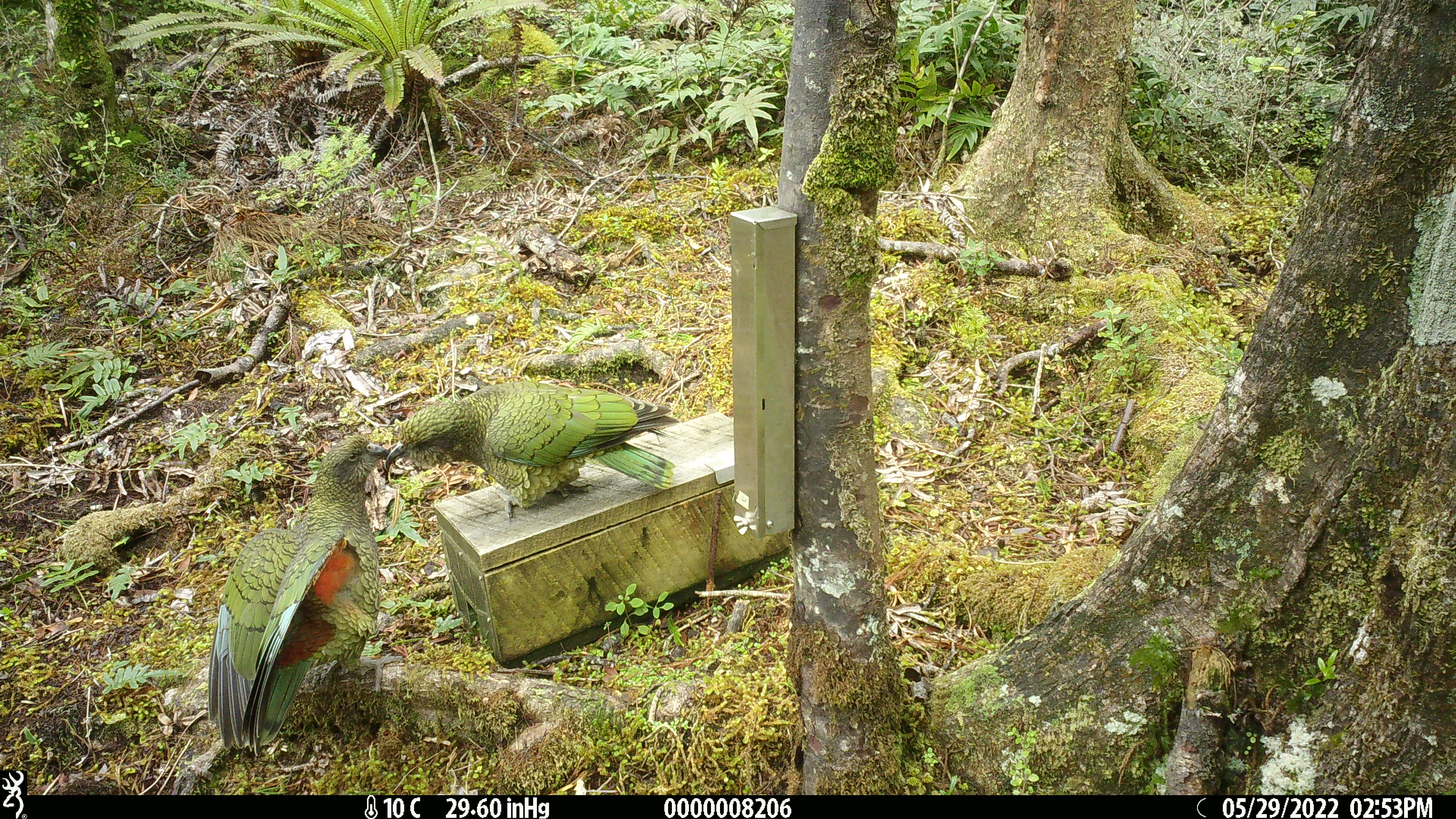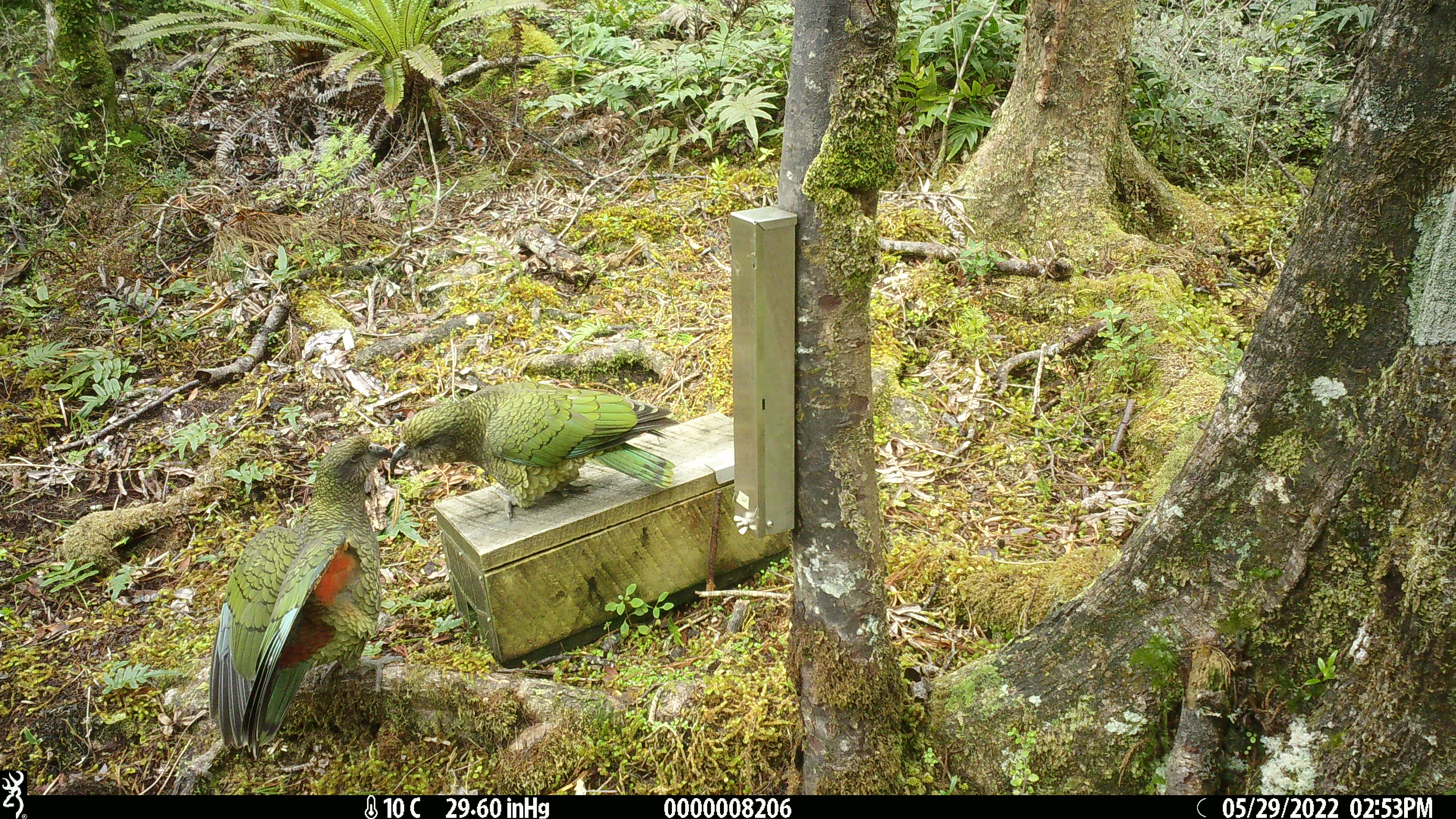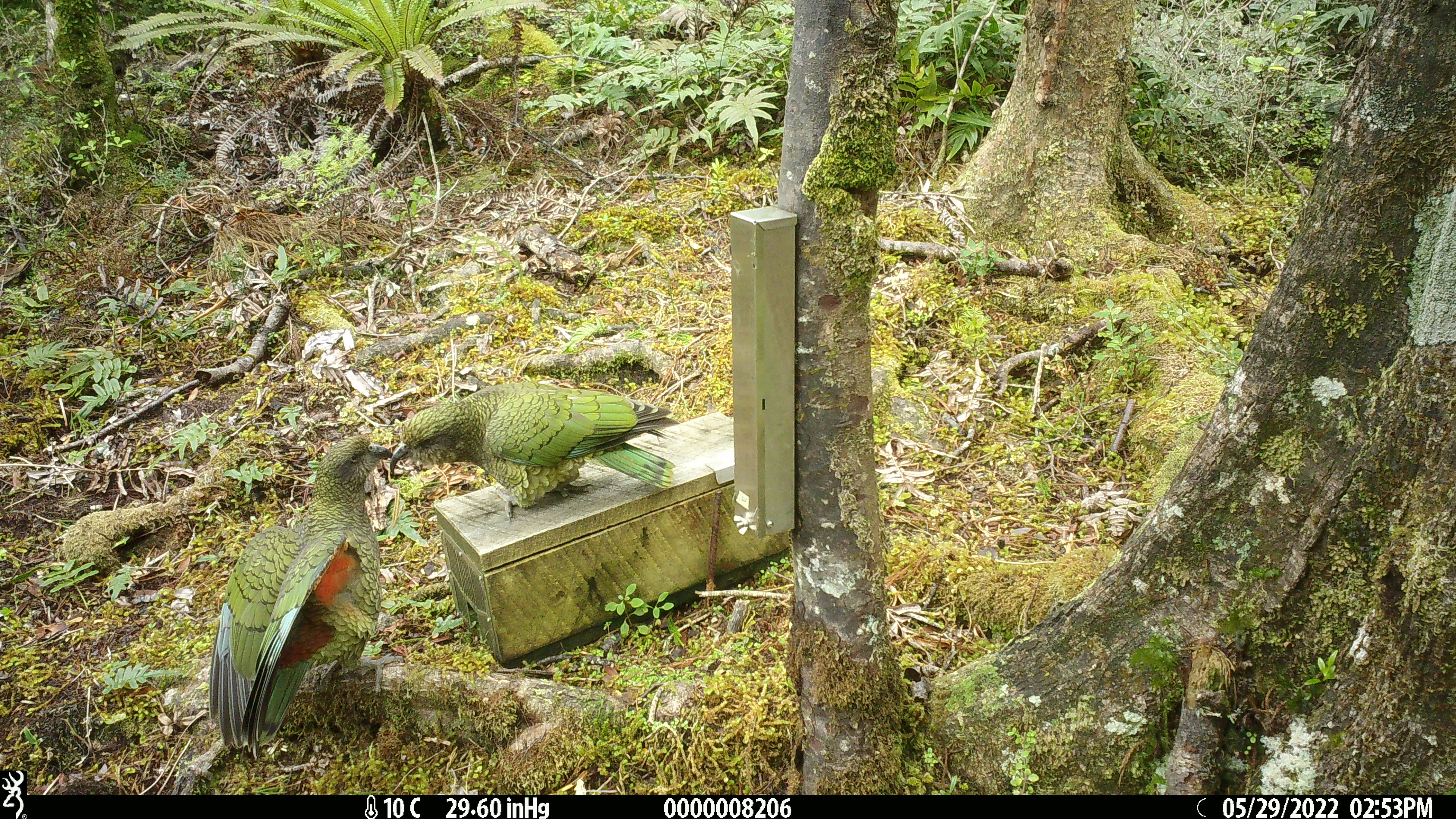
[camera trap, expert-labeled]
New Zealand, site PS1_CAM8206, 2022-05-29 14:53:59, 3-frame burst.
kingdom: Animalia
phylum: Chordata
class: Aves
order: Psittaciformes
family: Strigopidae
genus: Nestor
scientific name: Nestor notabilis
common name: kea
Kea (Nestor notabilis).